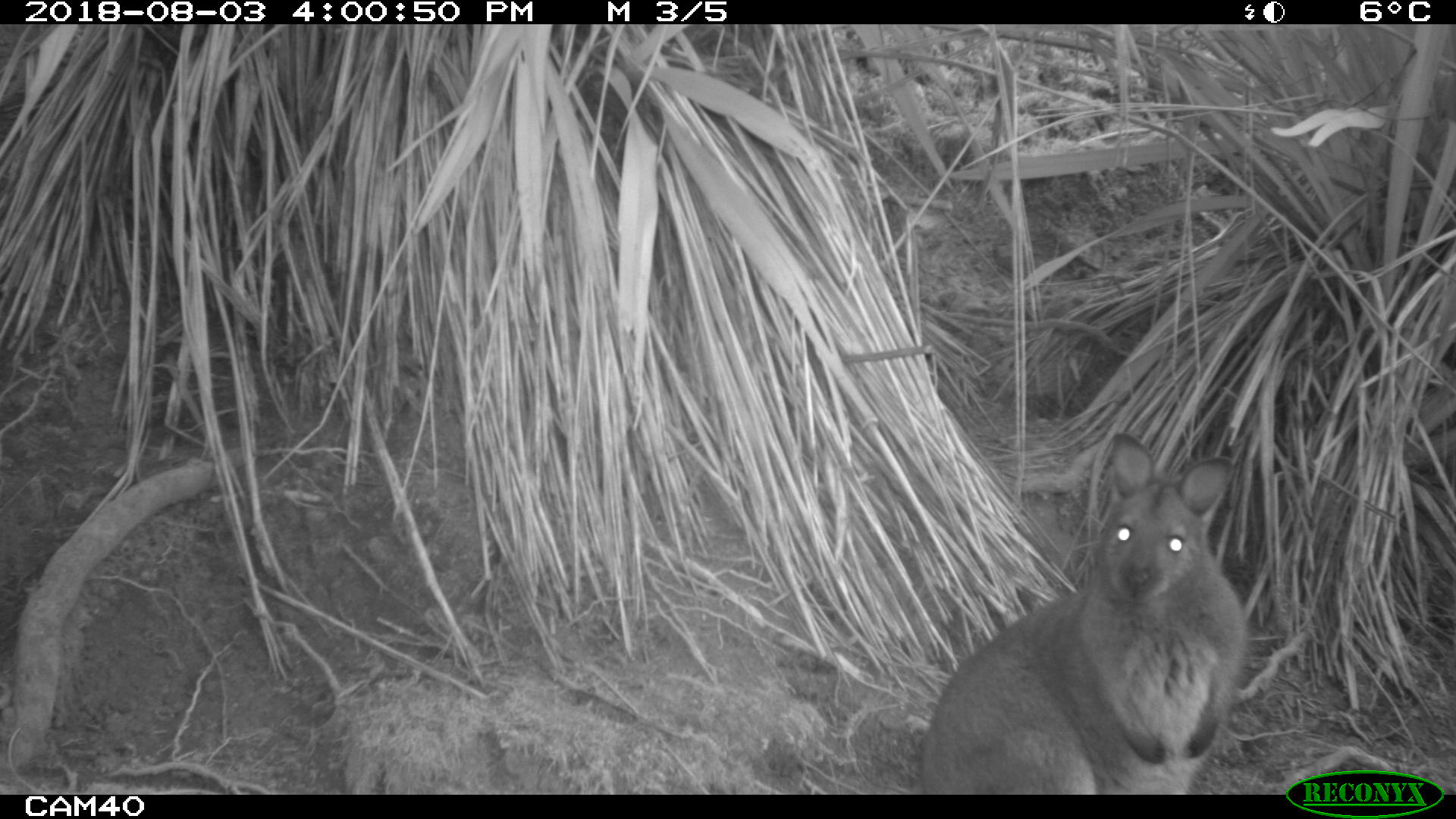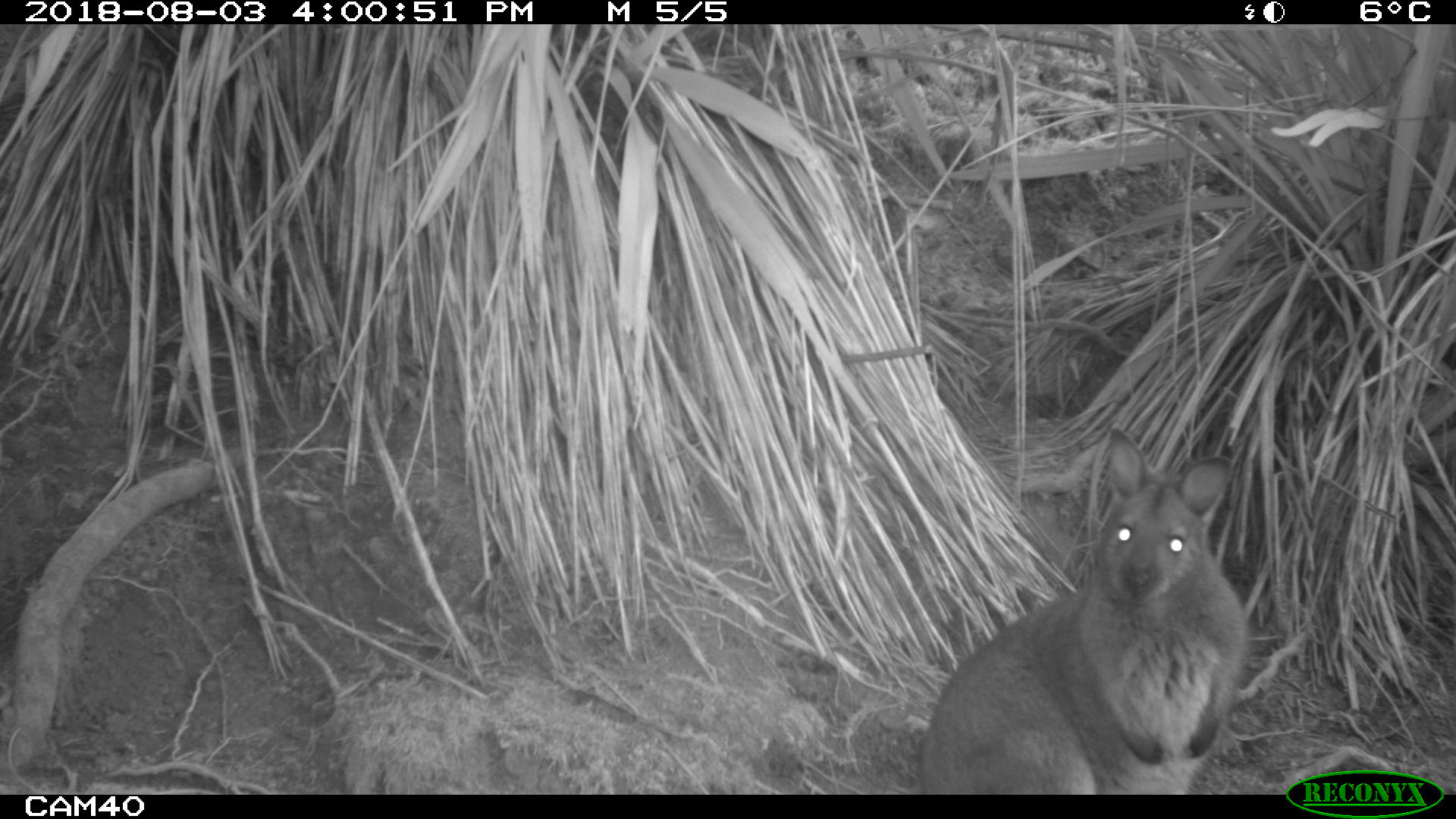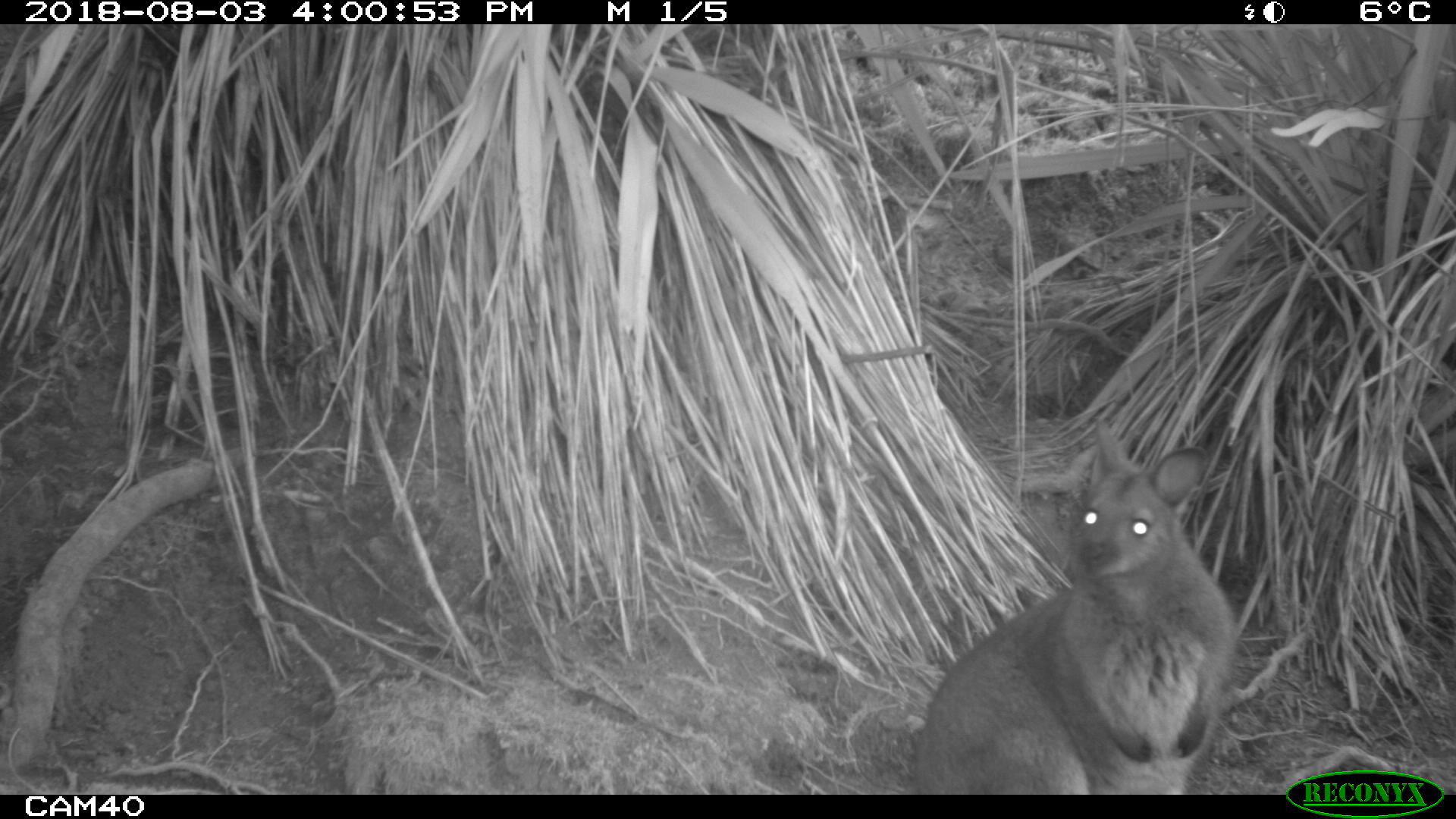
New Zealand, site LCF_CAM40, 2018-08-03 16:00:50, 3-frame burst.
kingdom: Animalia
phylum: Chordata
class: Mammalia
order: Diprotodontia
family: Macropodidae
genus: Notamacropus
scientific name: Notamacropus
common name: wallaby